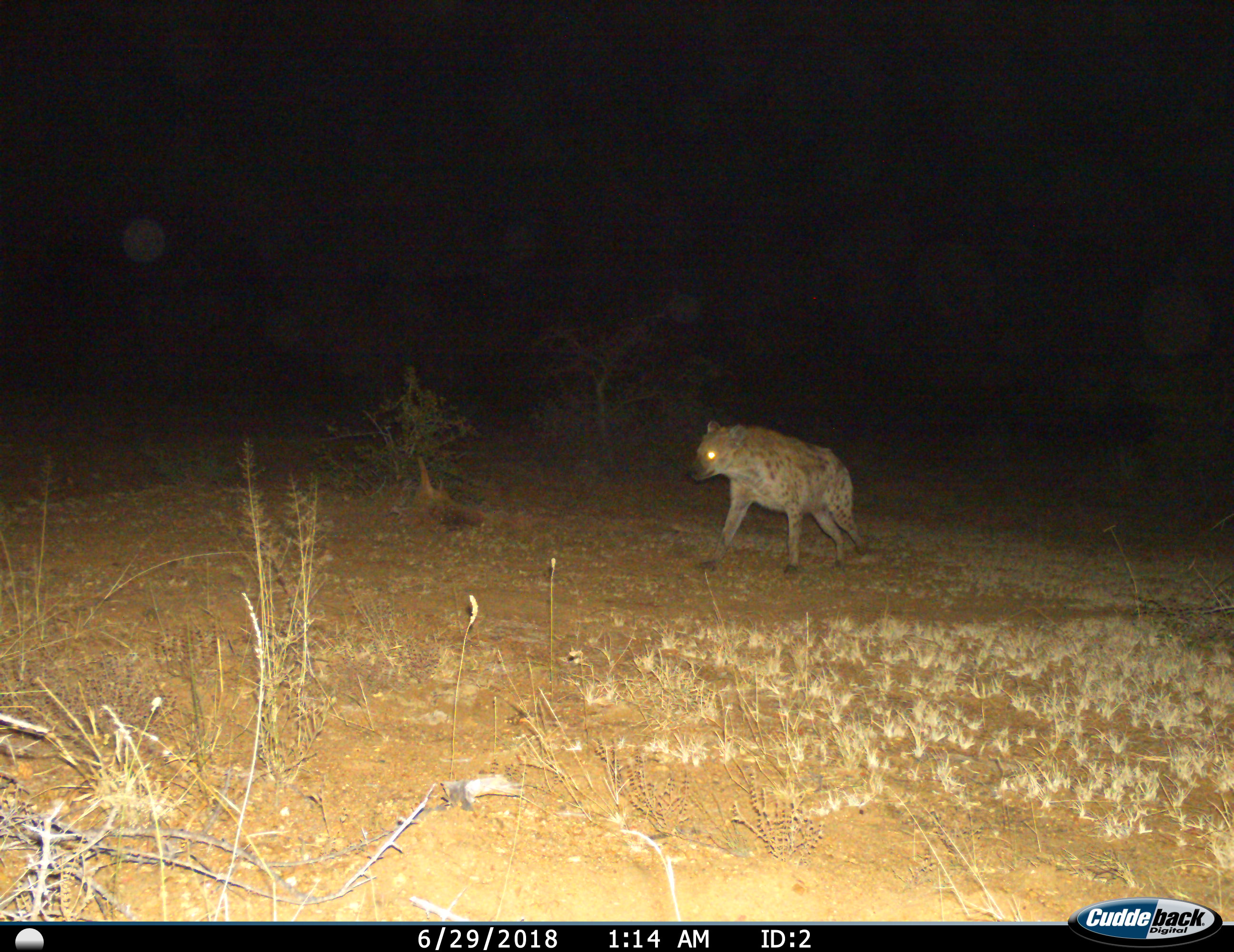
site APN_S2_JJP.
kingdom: Animalia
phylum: Chordata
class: Mammalia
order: Carnivora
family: Hyaenidae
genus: Crocuta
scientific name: Crocuta crocuta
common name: spotted hyena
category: hyenaspotted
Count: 1.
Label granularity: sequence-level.